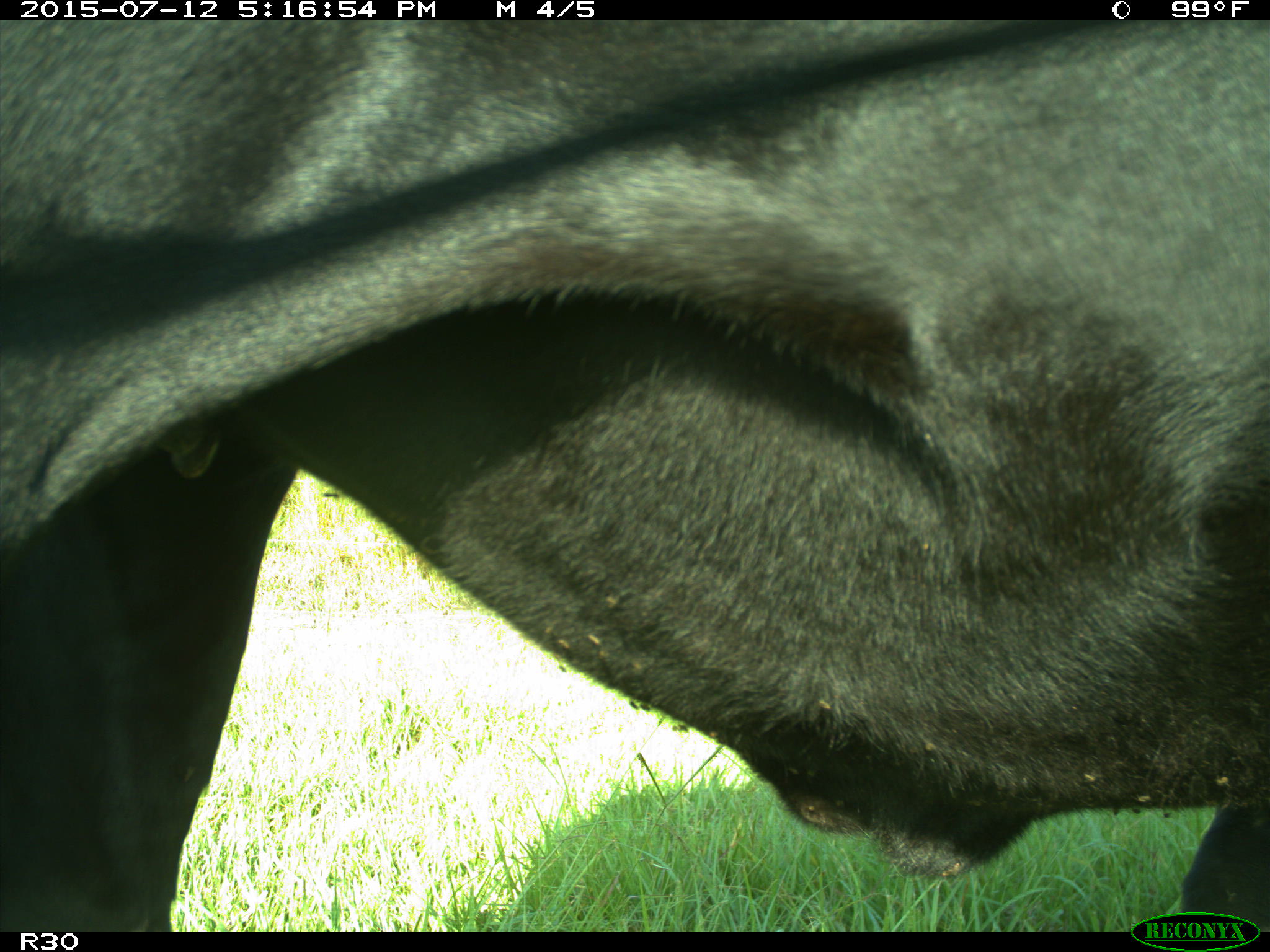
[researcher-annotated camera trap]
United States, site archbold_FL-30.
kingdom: Animalia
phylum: Chordata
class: Mammalia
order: Artiodactyla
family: Bovidae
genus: Bos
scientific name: Bos taurus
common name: domestic cow